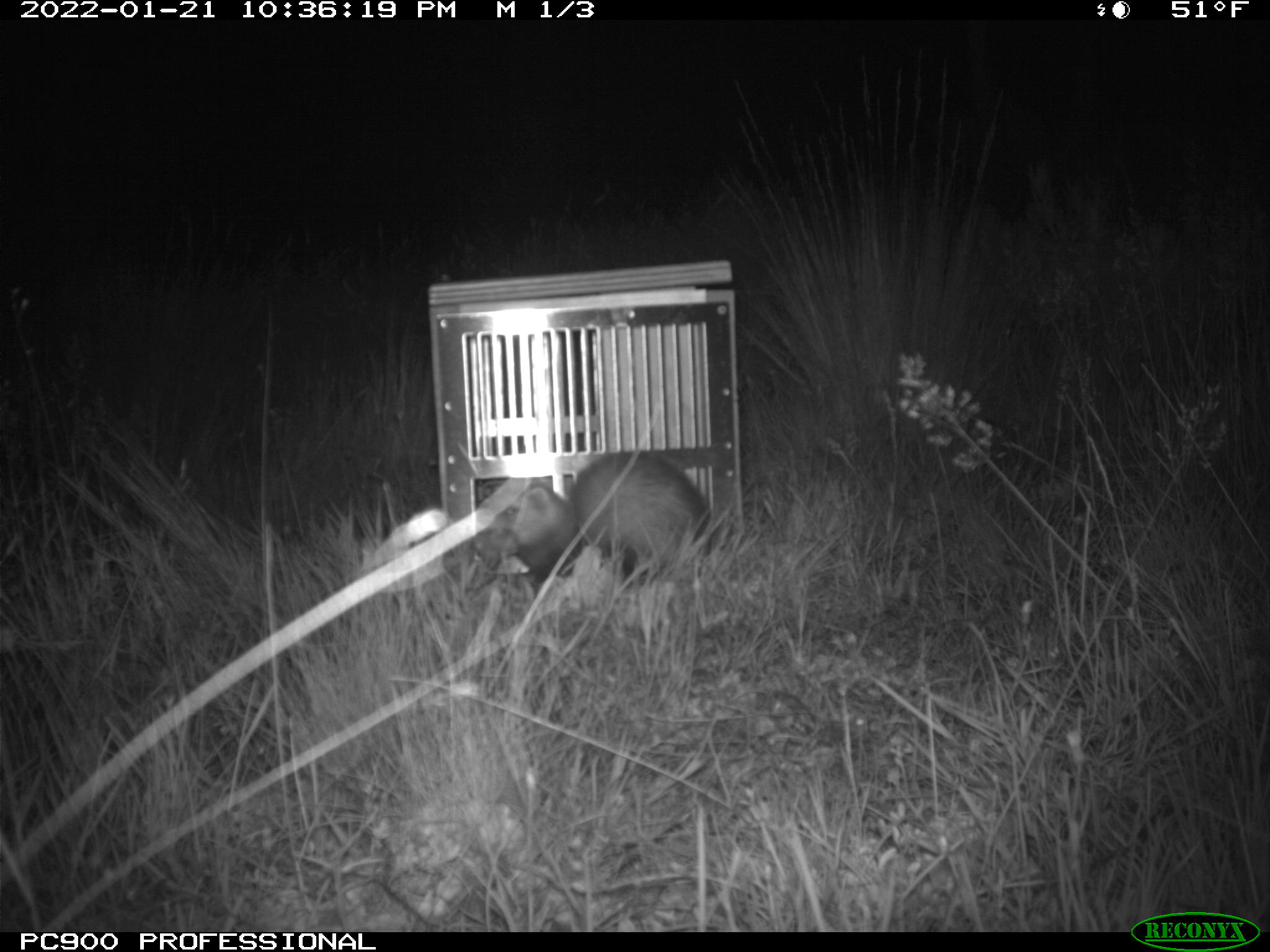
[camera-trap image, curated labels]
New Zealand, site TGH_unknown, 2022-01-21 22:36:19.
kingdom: Animalia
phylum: Chordata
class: Mammalia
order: Carnivora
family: Mustelidae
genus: Mustela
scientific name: Mustela furo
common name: ferret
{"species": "ferret (Mustela furo)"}